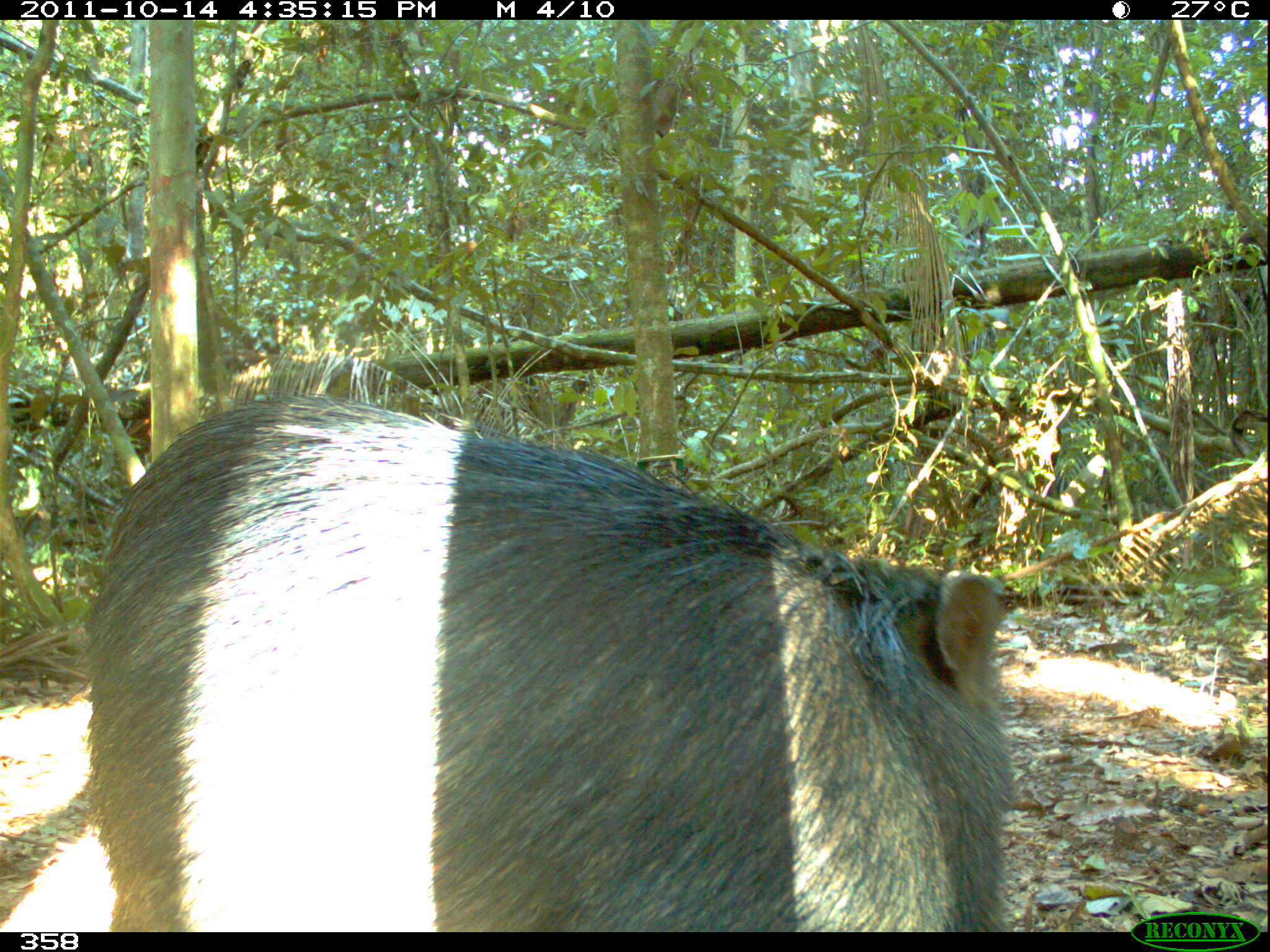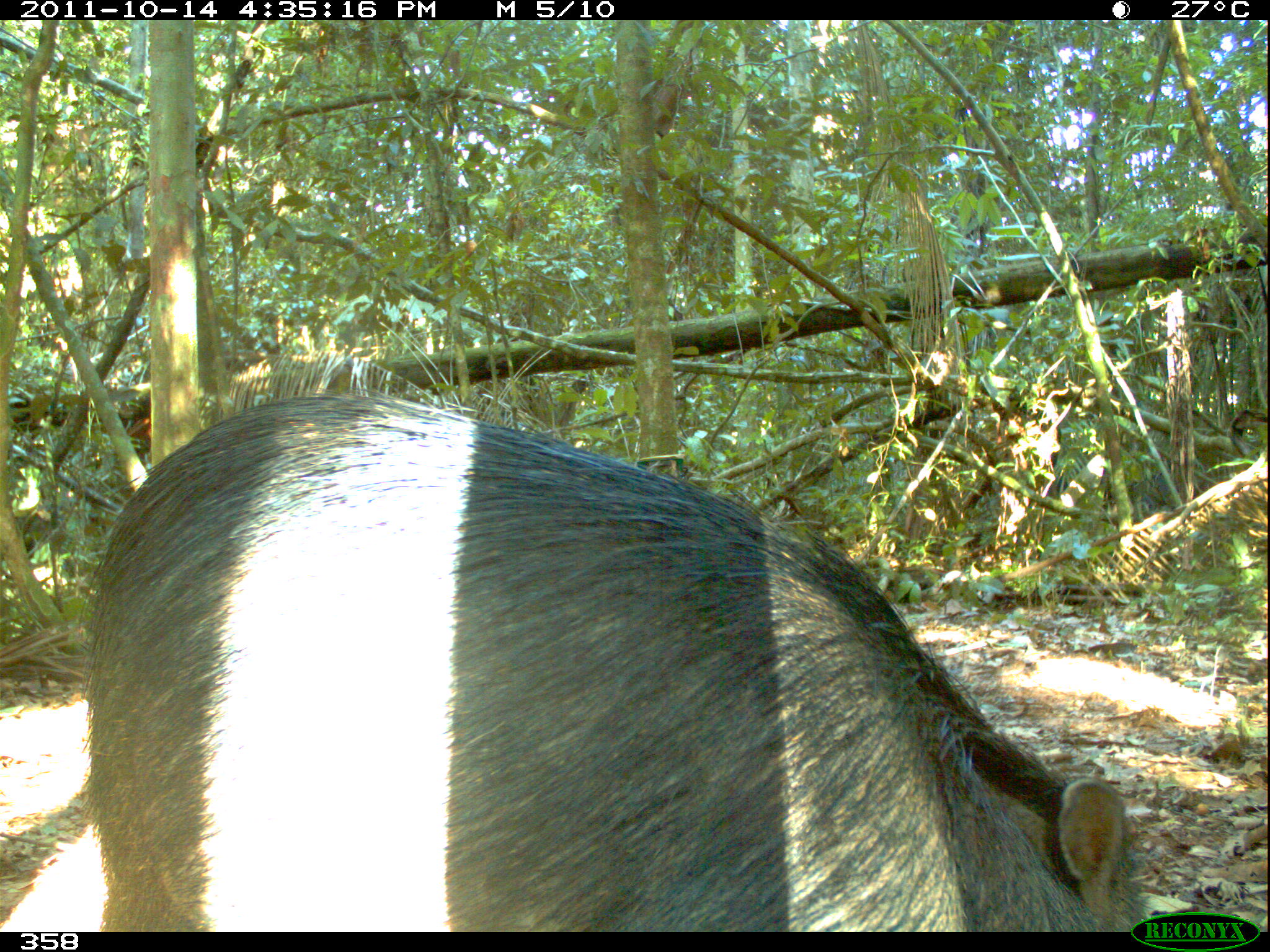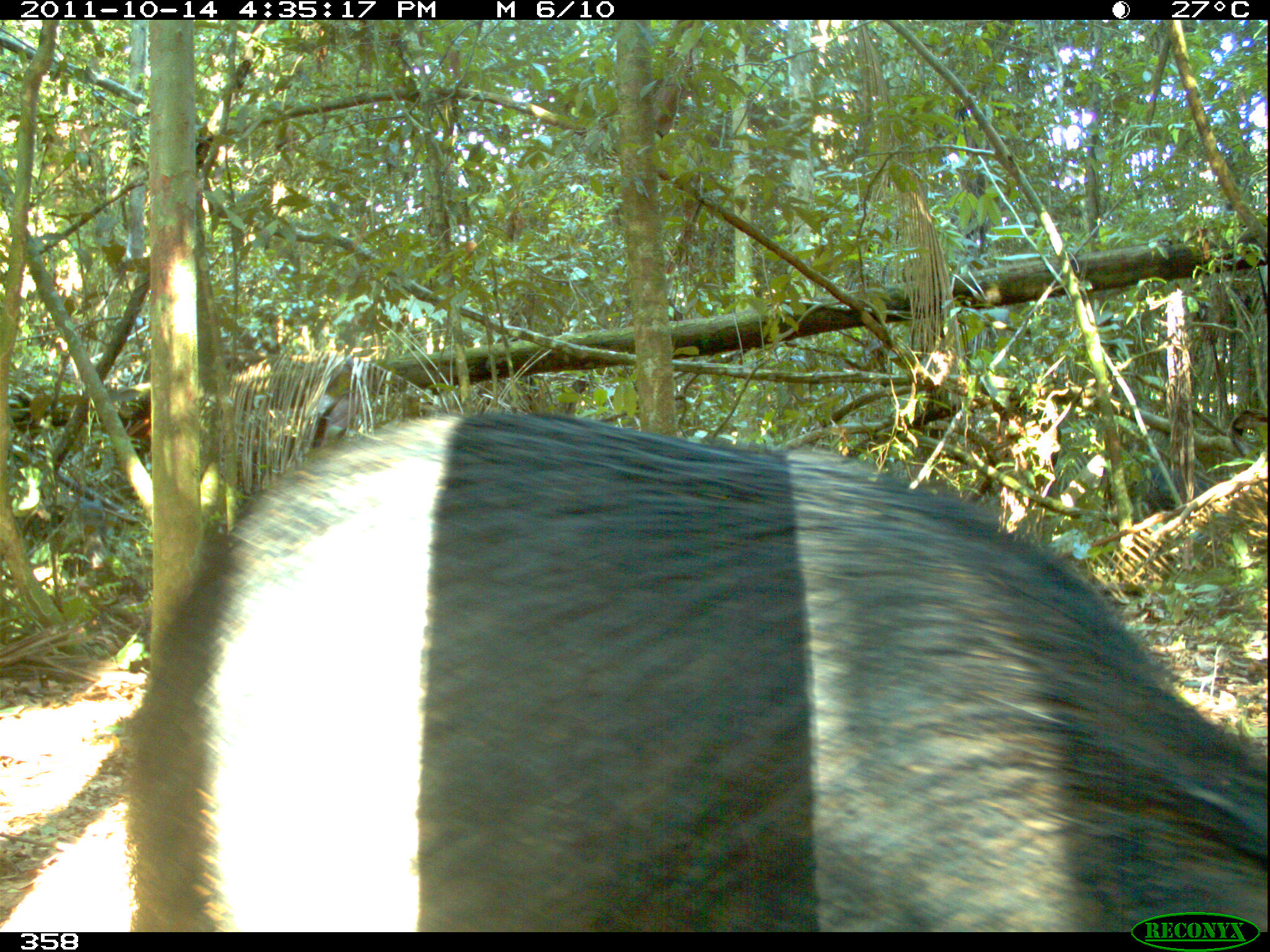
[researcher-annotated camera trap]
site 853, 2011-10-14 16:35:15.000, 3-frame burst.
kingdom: Animalia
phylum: Chordata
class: Mammalia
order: Artiodactyla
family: Tayassuidae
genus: Tayassu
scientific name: Tayassu pecari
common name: white-lipped peccary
Tayassu pecari (white-lipped peccary).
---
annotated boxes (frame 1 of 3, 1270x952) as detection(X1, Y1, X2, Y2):
tayassu pecari: detection(84, 395, 1018, 932)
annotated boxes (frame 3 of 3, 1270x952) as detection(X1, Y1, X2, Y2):
tayassu pecari: detection(119, 411, 1270, 932)